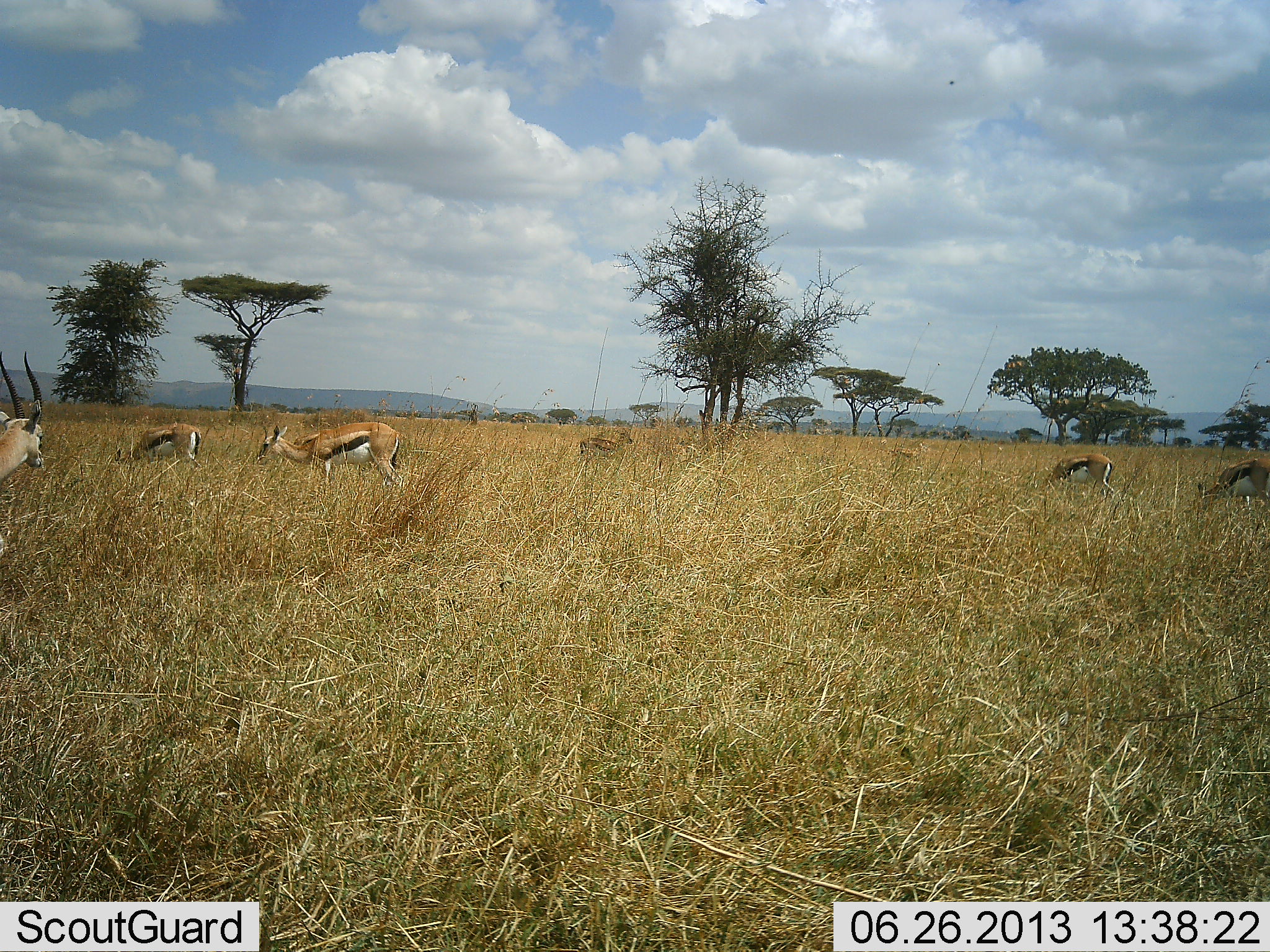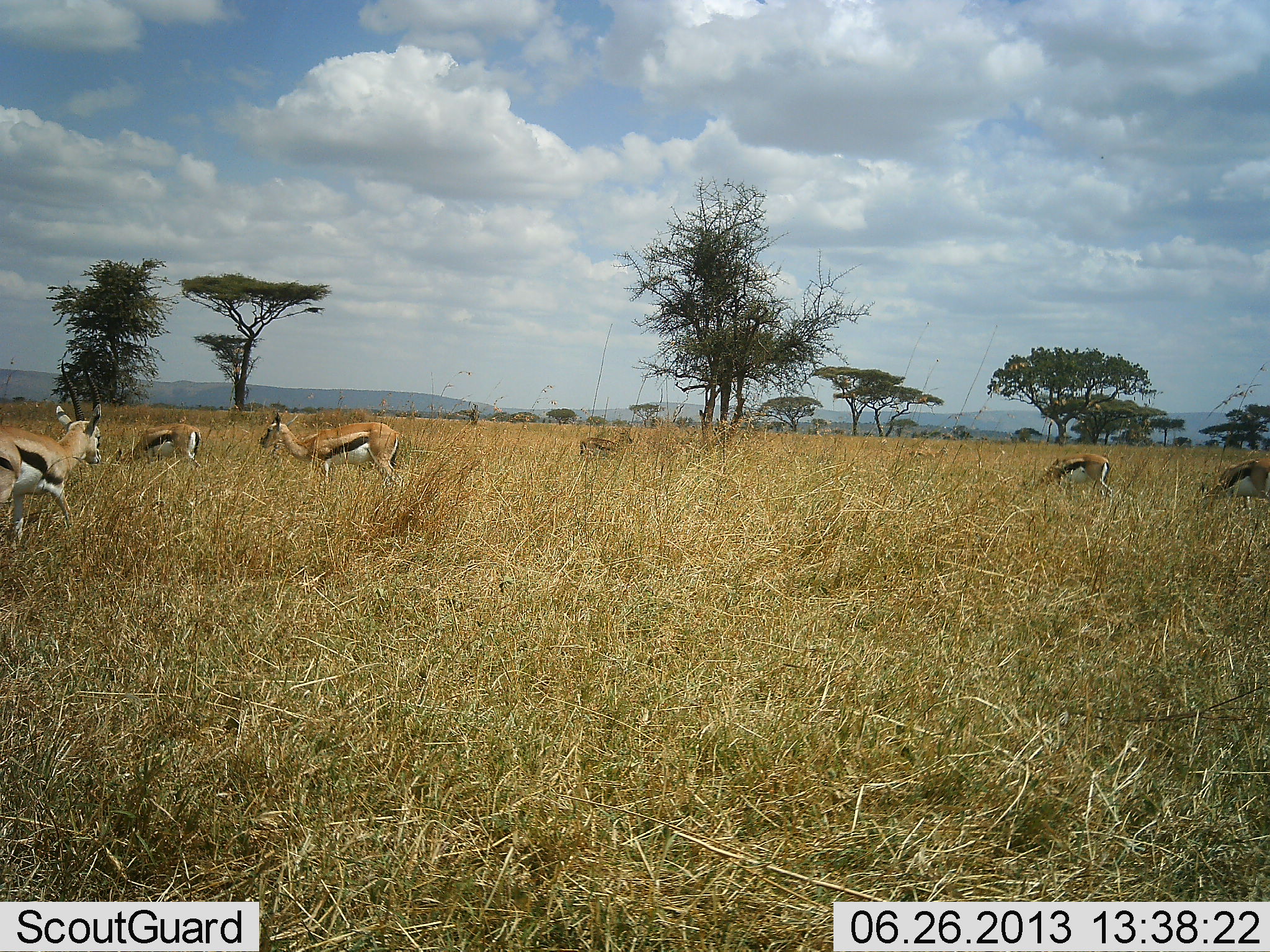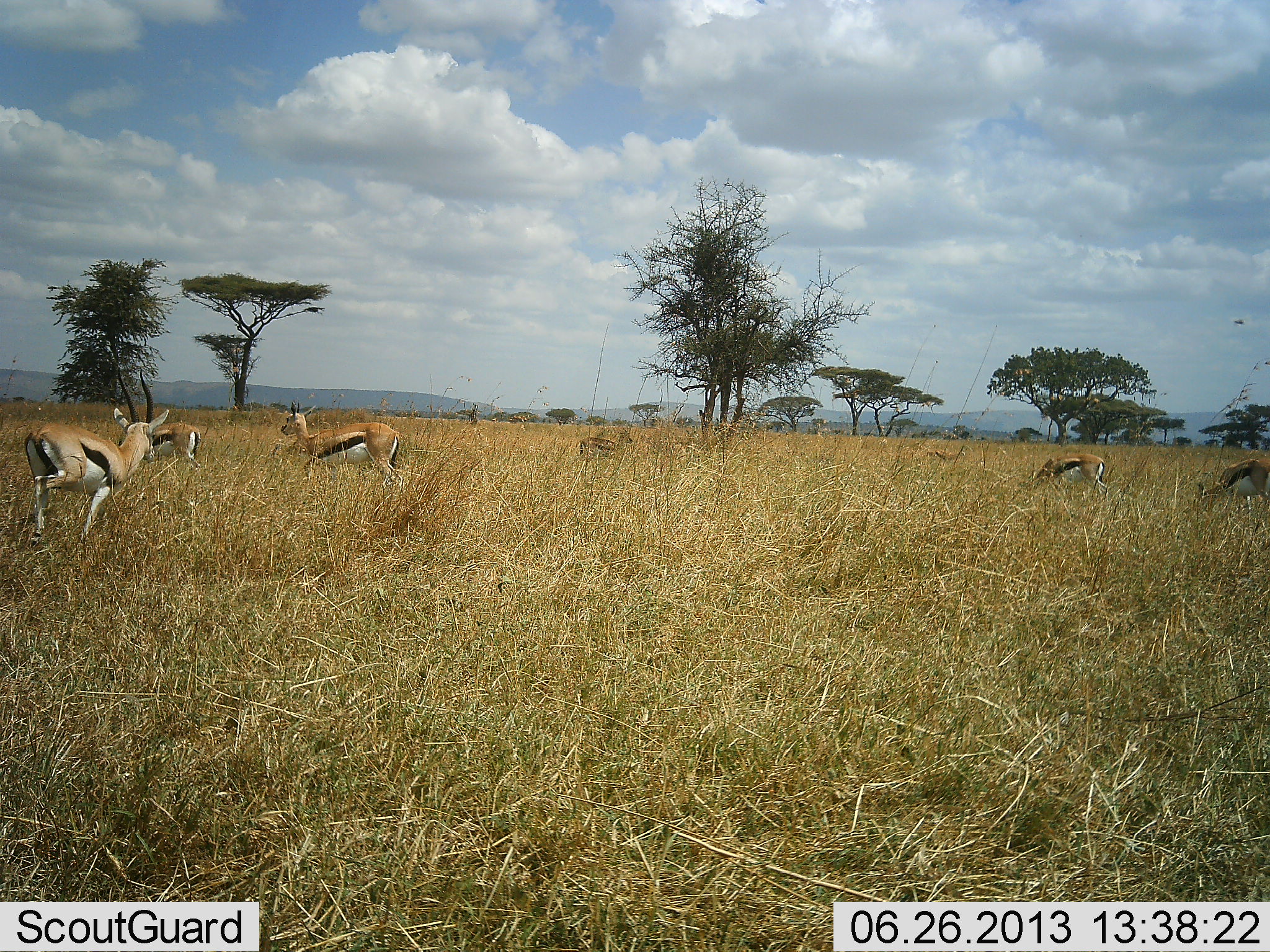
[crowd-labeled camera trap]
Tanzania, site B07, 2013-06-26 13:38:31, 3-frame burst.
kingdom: Animalia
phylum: Chordata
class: Mammalia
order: Artiodactyla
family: Bovidae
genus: Eudorcas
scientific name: Eudorcas thomsonii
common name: thomson's gazelle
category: gazellethomsons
Gazellethomsons (thomson's gazelle) (Eudorcas thomsonii), count 7. Behavior (volunteer vote fractions): standing 62%, resting 0%, moving 75%, interacting 0%. Young present (vote fraction): 6%. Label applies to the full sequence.